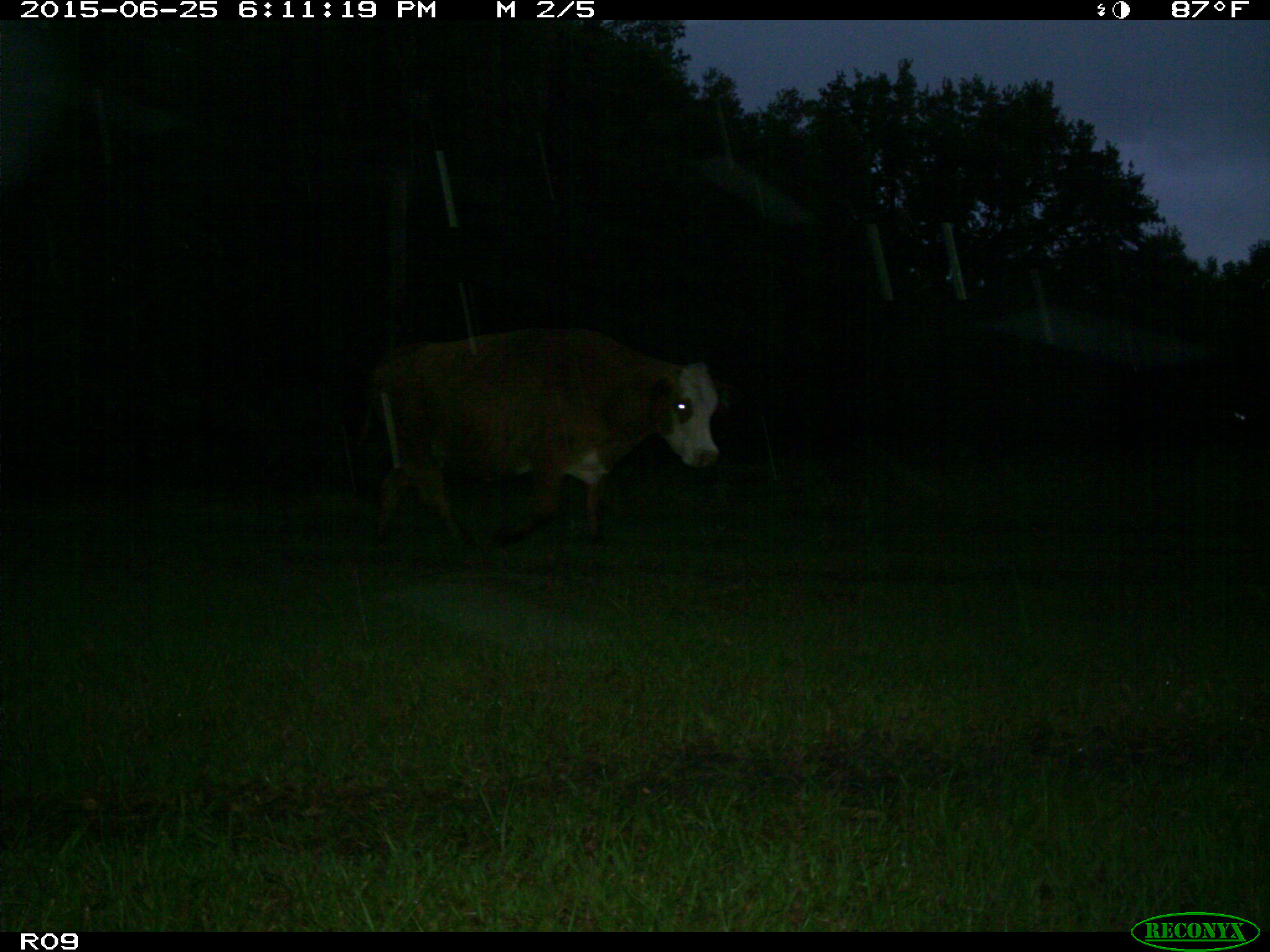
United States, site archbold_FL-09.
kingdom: Animalia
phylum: Chordata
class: Mammalia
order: Artiodactyla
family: Bovidae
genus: Bos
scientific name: Bos taurus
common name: domestic cow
Bos taurus (domestic cow).